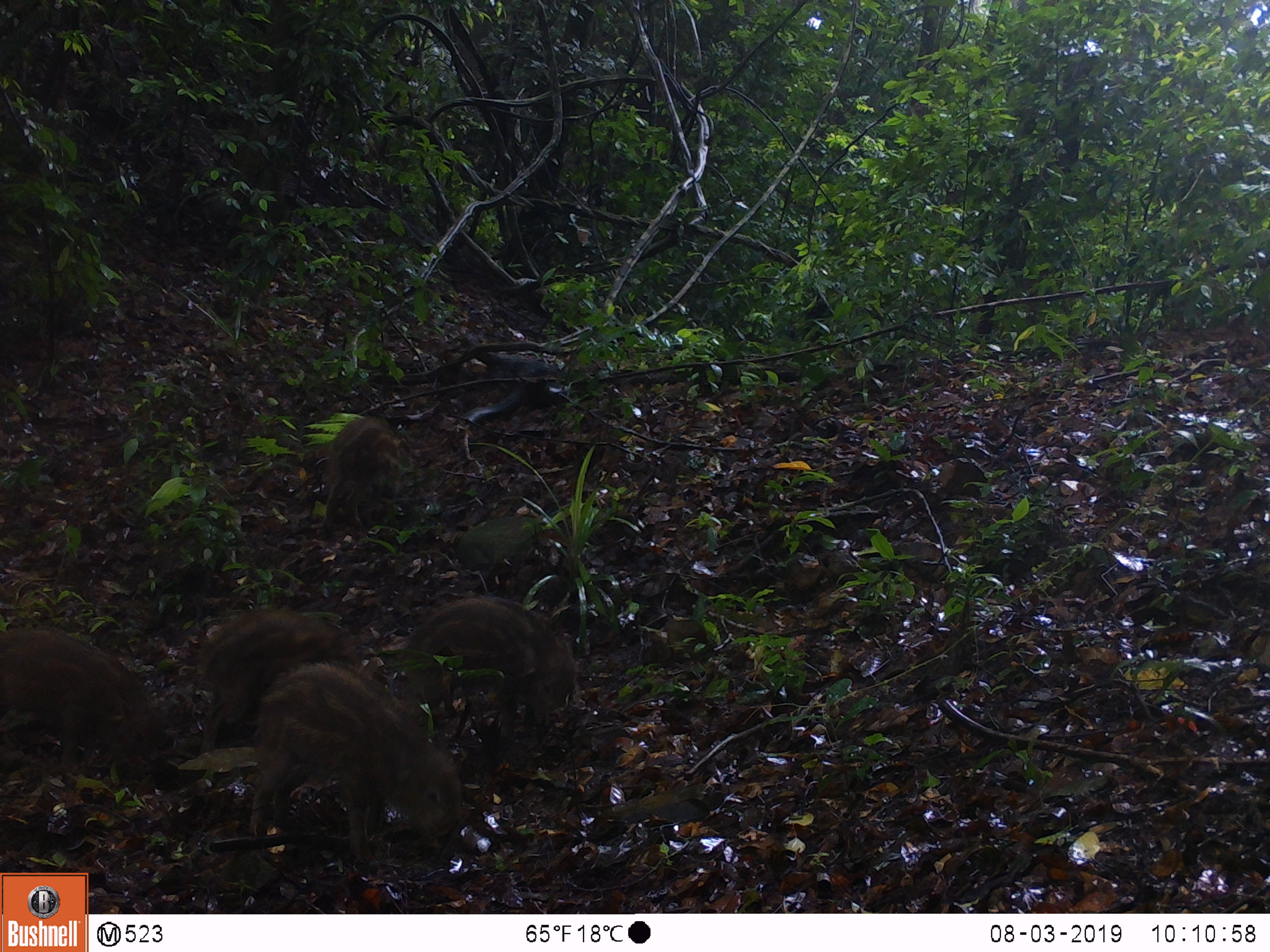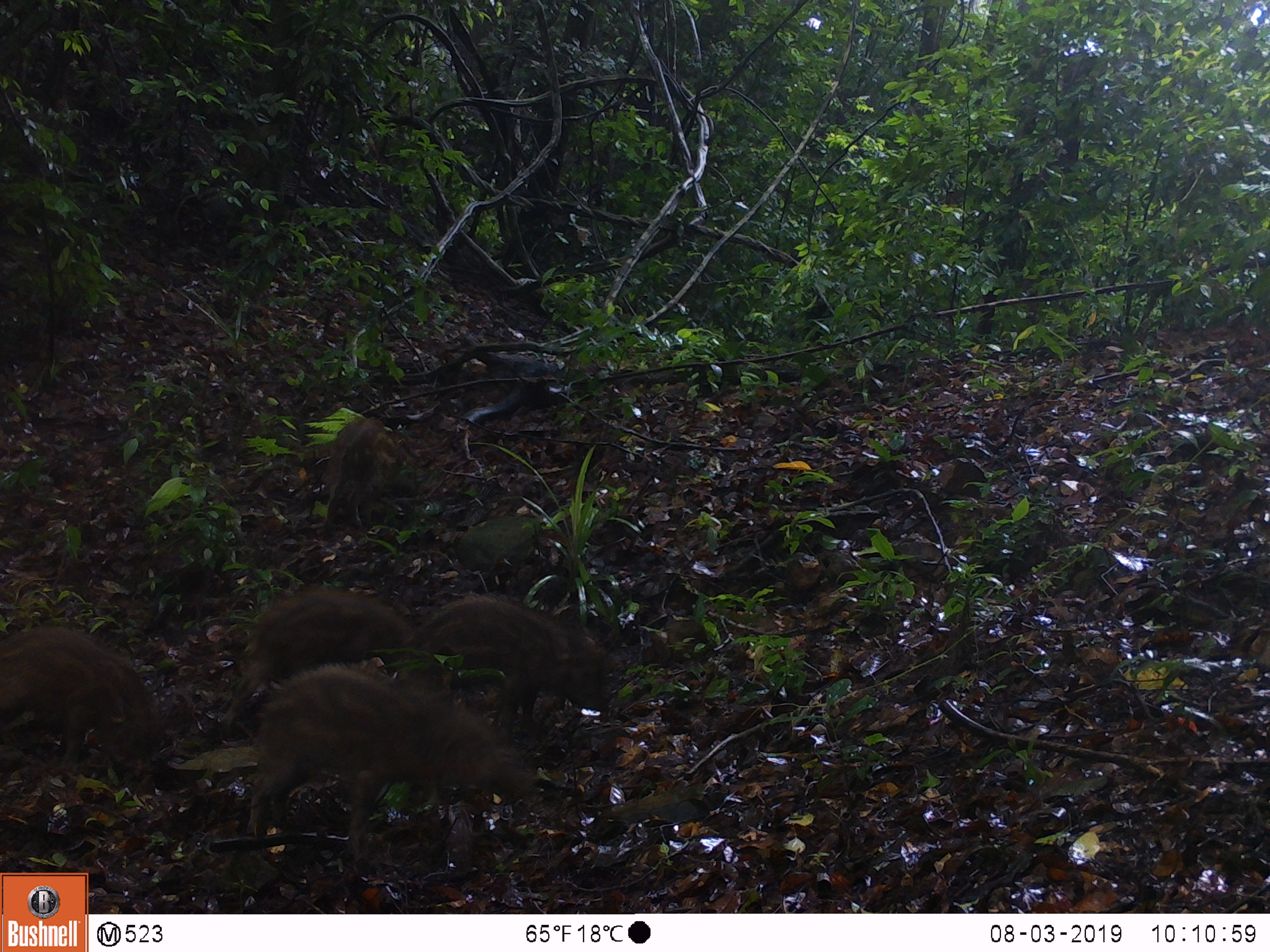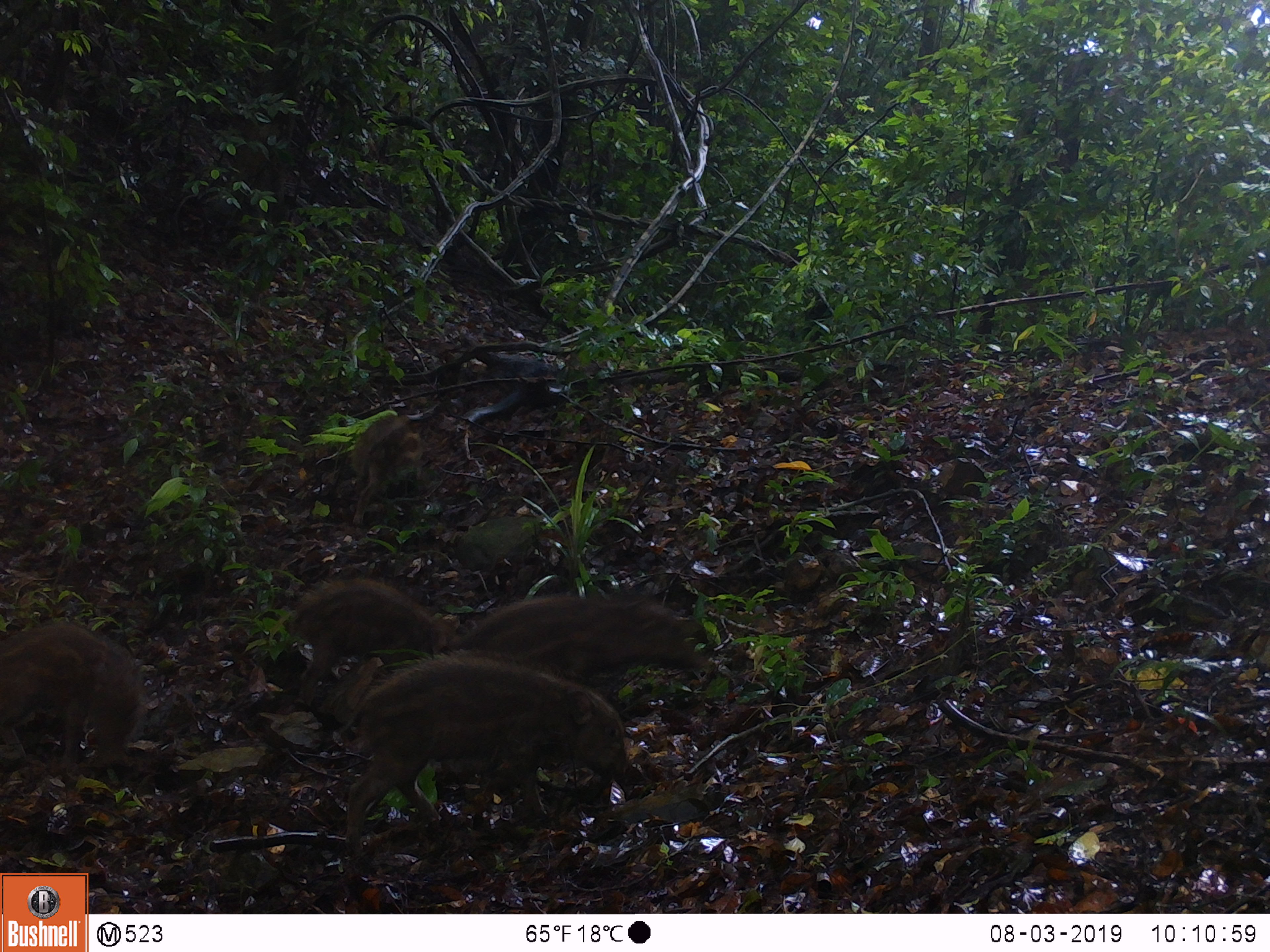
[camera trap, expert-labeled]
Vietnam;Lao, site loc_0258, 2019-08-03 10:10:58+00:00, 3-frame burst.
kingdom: Animalia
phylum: Chordata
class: Mammalia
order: Artiodactyla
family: Suidae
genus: Sus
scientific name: Sus scrofa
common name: eurasian wild pig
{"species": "eurasian wild pig (Sus scrofa)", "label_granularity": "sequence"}